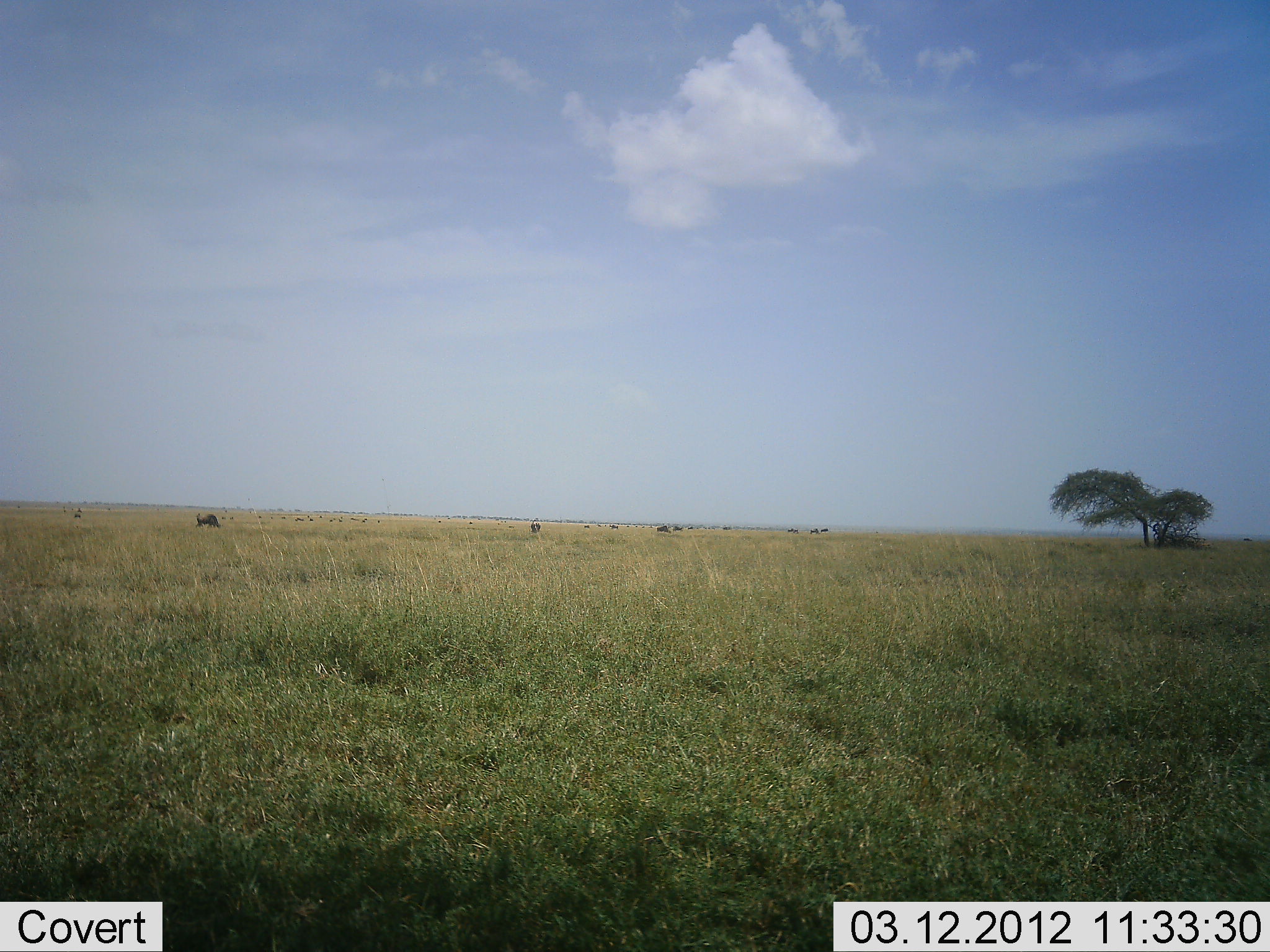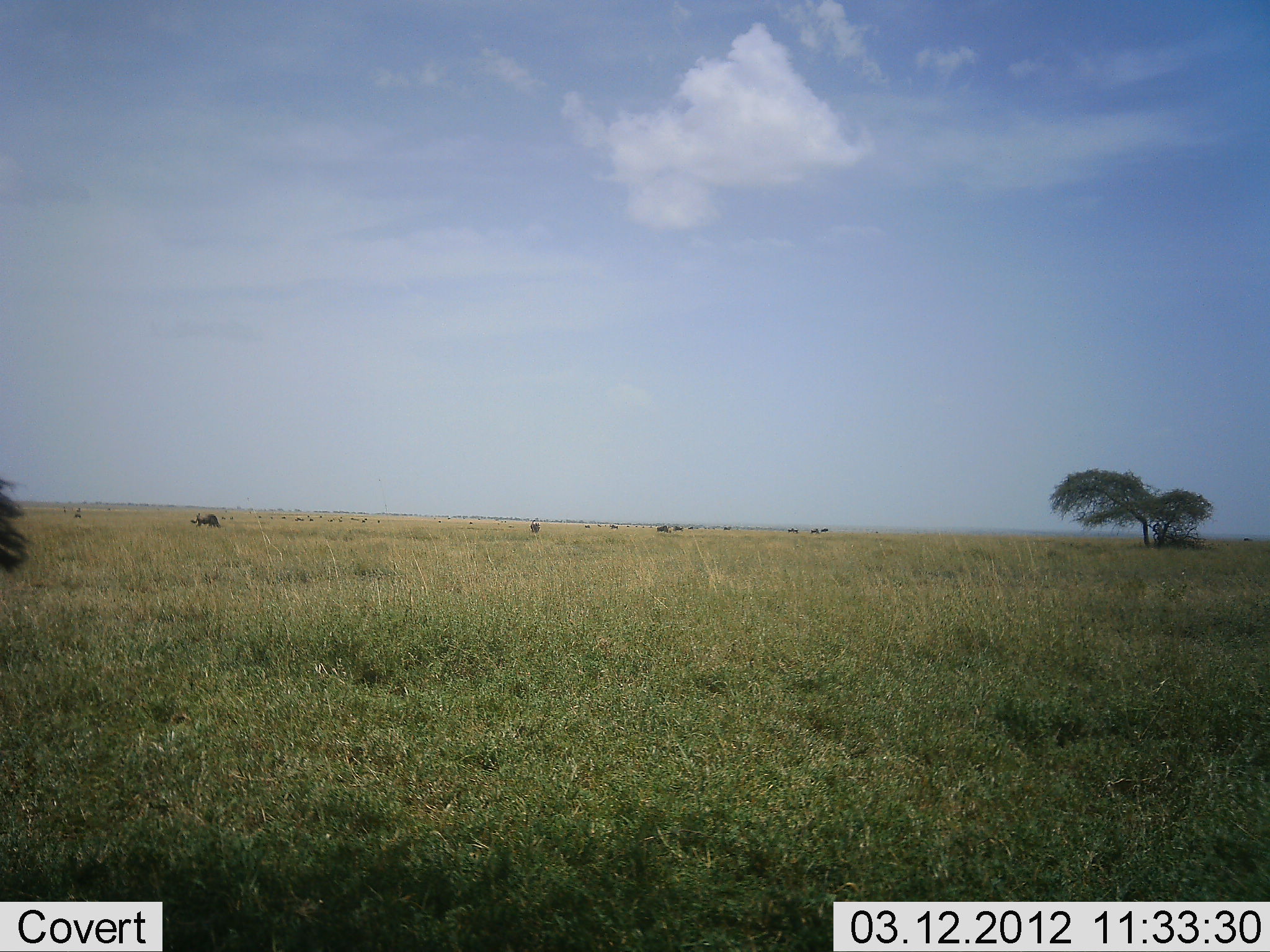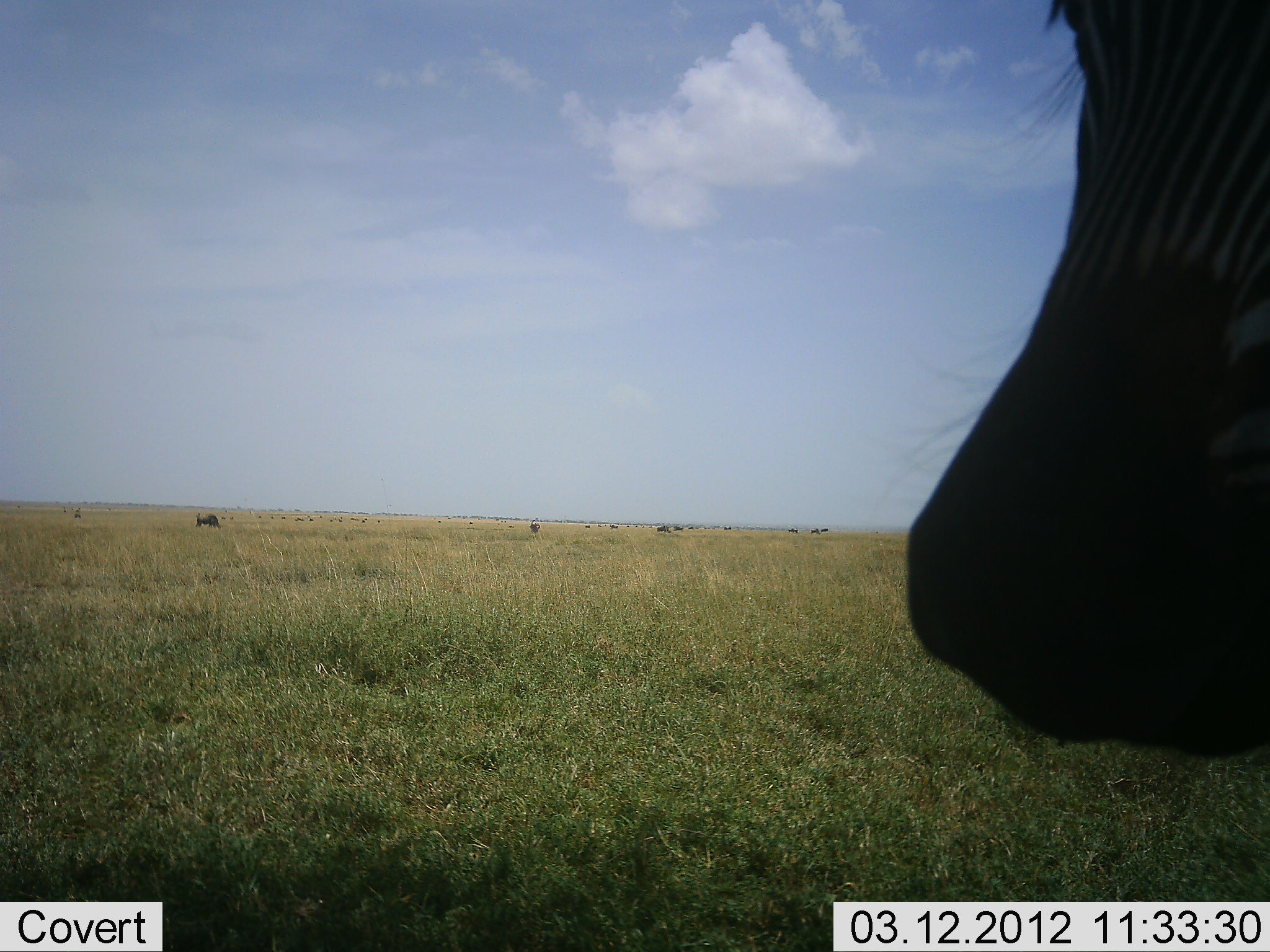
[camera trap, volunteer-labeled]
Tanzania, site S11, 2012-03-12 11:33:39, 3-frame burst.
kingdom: Animalia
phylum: Chordata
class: Mammalia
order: Perissodactyla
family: Equidae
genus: Equus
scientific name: Equus quagga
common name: plains zebra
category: zebra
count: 1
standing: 47%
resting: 0%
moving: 74%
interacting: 0%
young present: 0%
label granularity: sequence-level